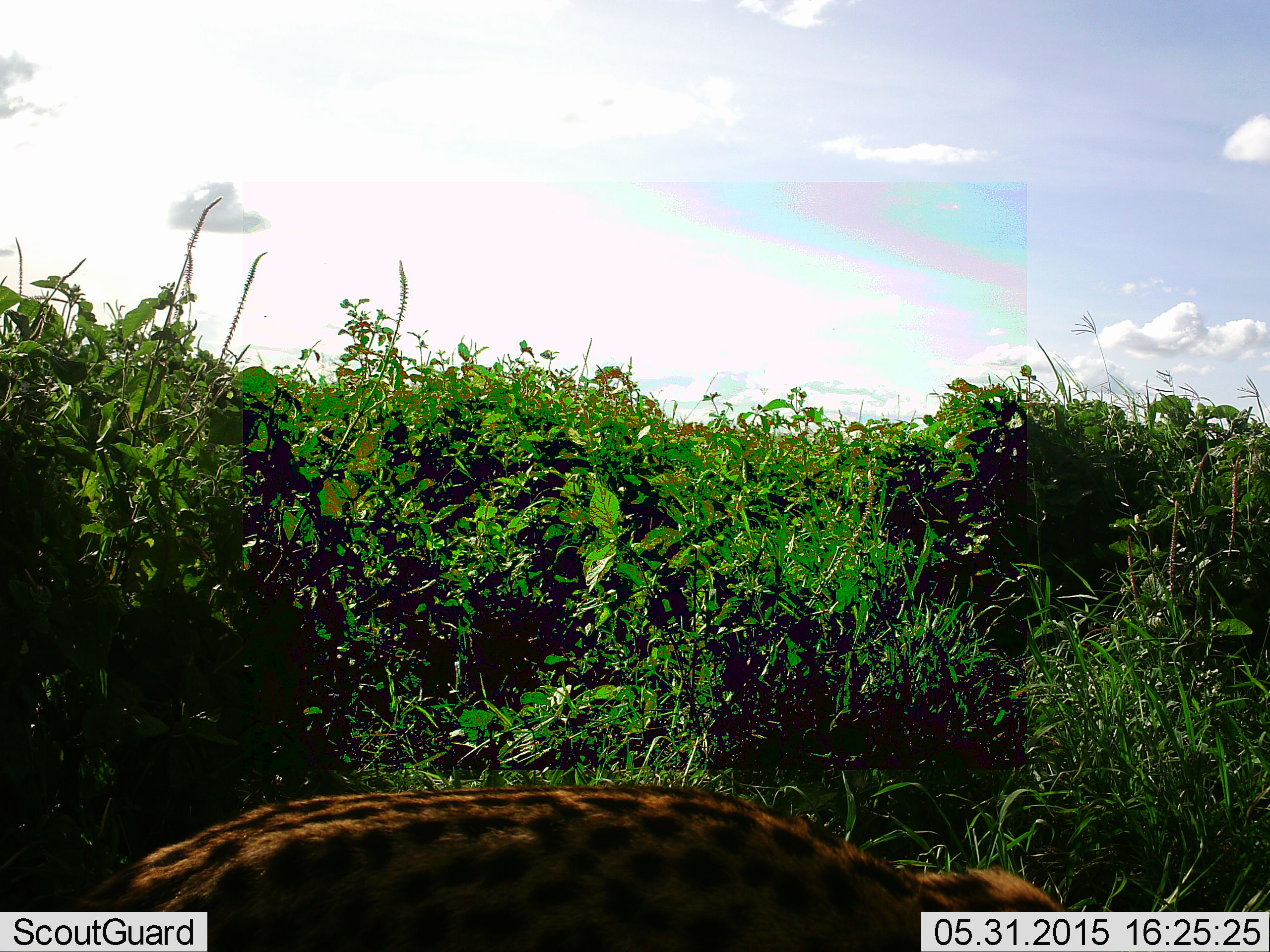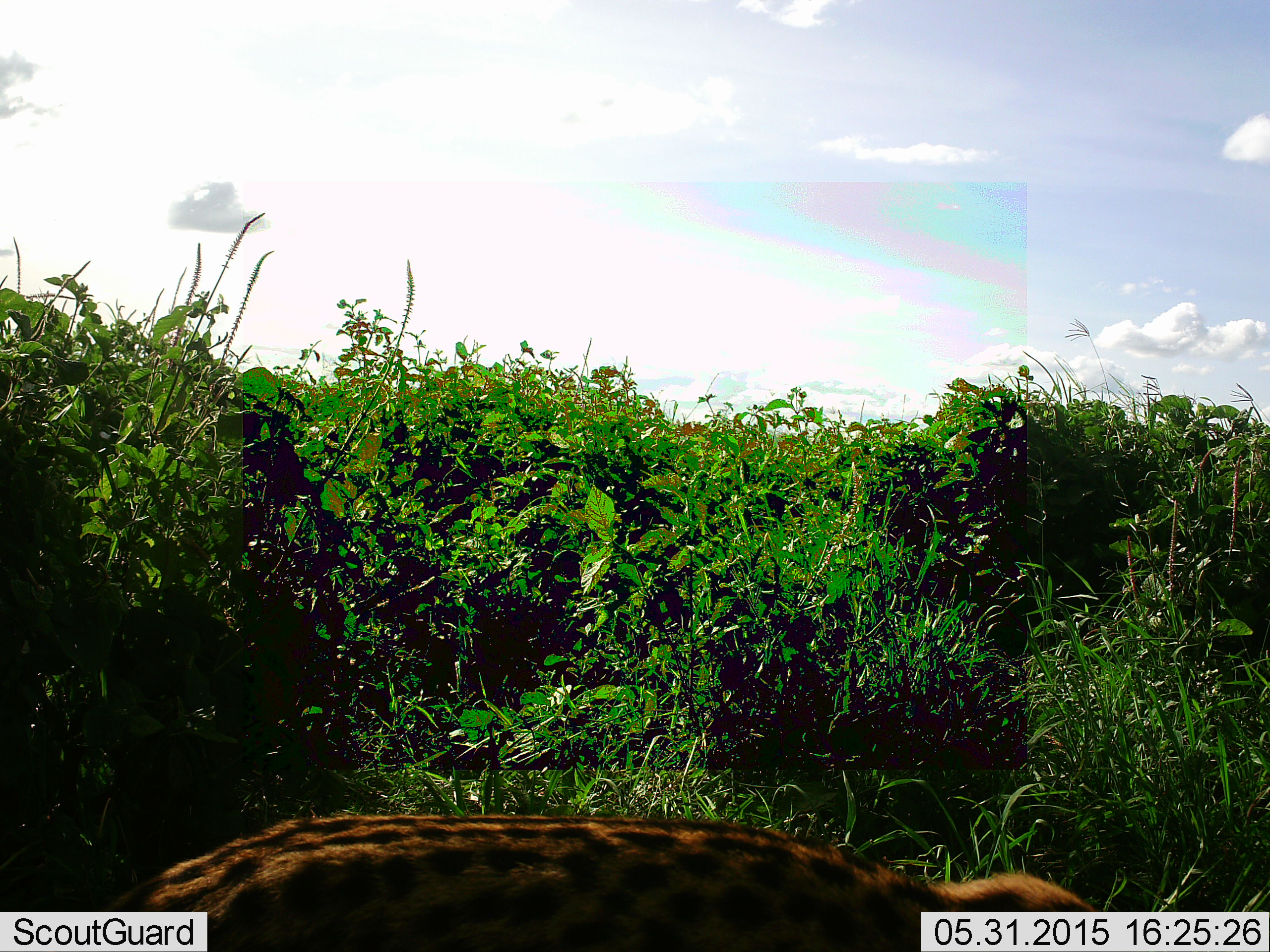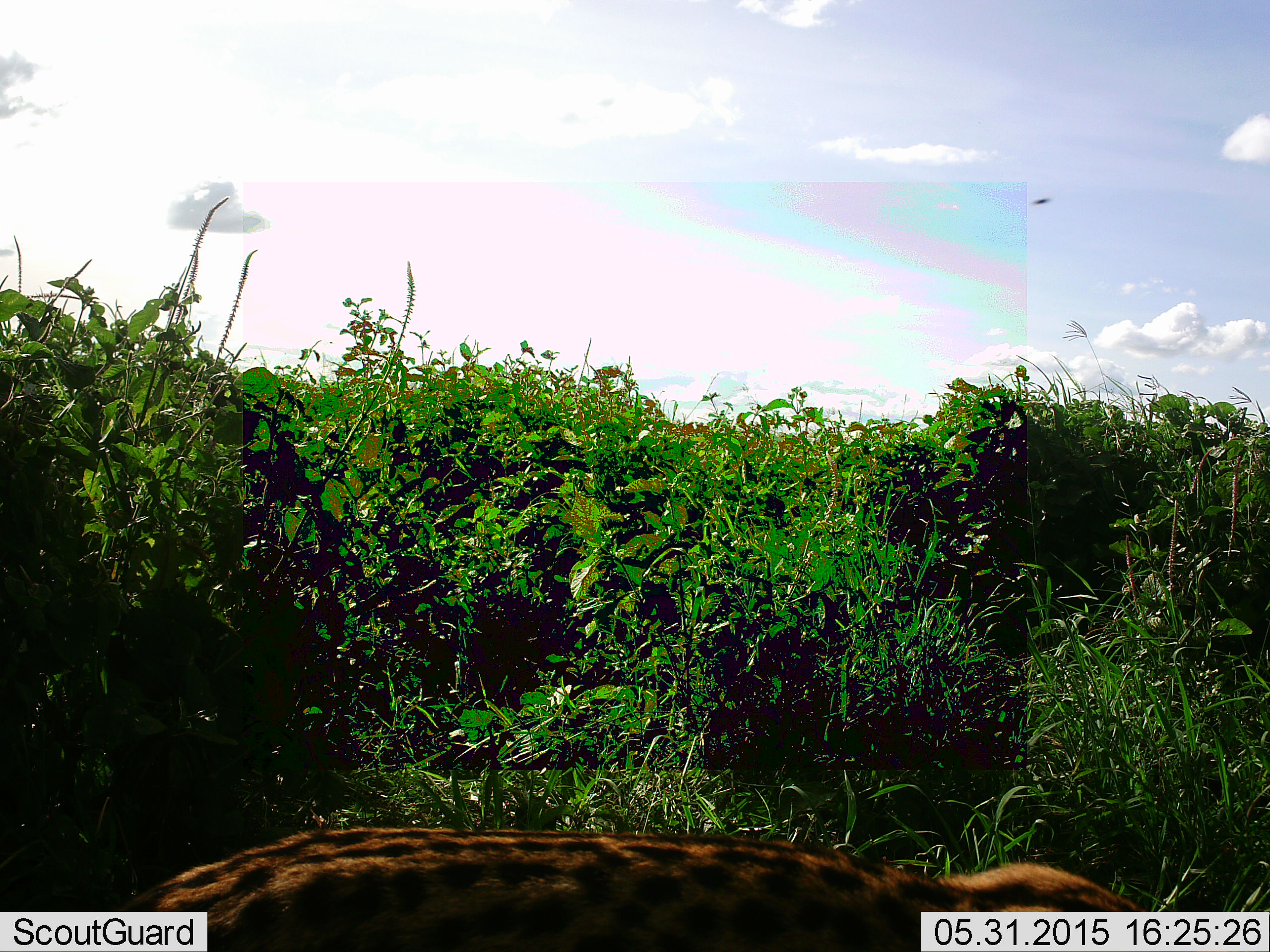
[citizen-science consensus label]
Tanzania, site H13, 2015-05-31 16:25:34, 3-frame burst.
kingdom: Animalia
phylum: Chordata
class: Mammalia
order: Carnivora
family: Hyaenidae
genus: Crocuta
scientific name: Crocuta crocuta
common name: spotted hyena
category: hyenaspotted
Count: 1.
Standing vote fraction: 17%.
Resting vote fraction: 17%.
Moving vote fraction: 50%.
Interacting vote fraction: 0%.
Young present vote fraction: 0%.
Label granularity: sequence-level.